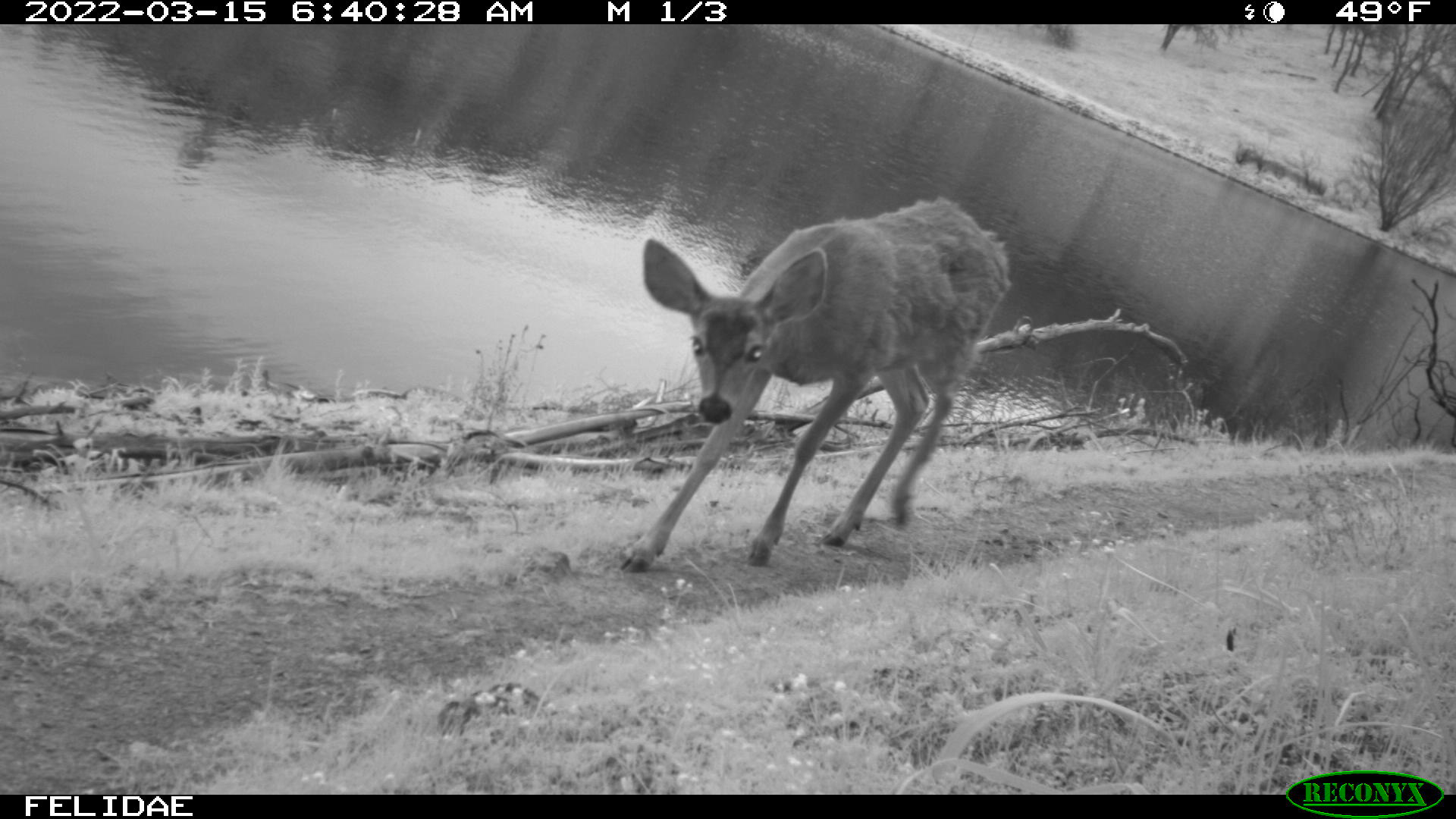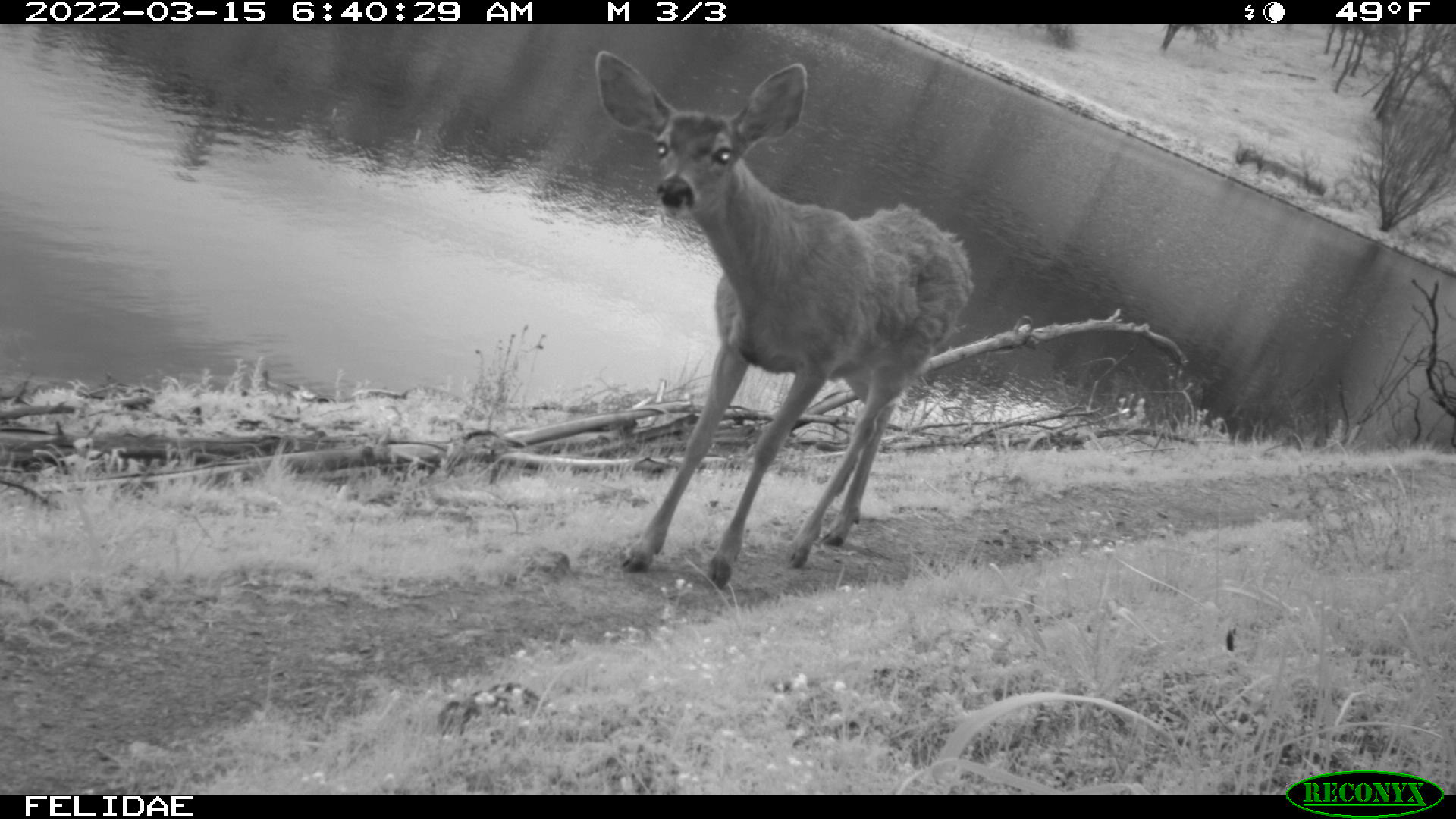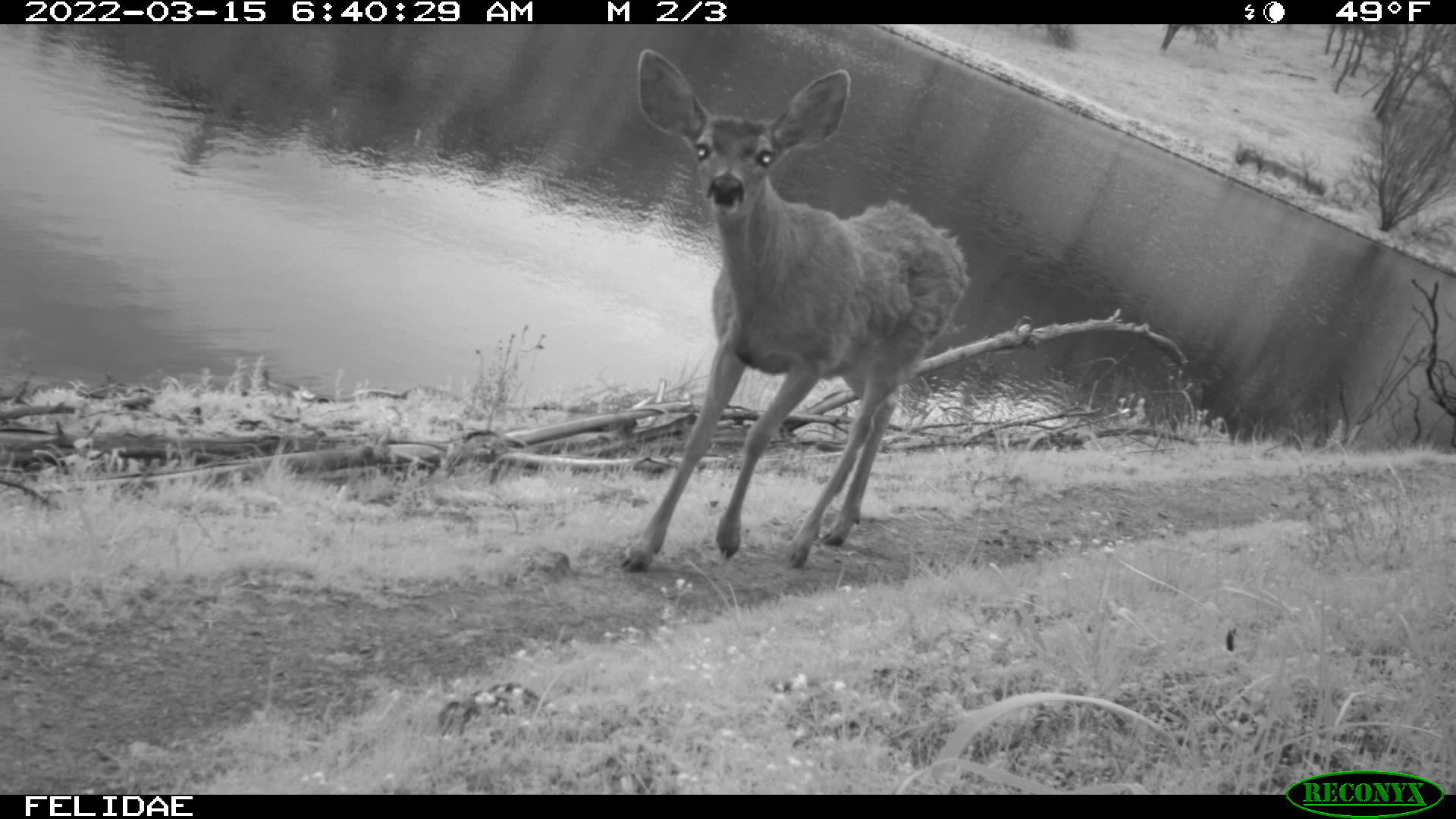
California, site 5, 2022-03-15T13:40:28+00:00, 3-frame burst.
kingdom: Animalia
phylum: Chordata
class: Mammalia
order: Artiodactyla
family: Cervidae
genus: Odocoileus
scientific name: Odocoileus hemionus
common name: mule deer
Mule deer (Odocoileus hemionus).